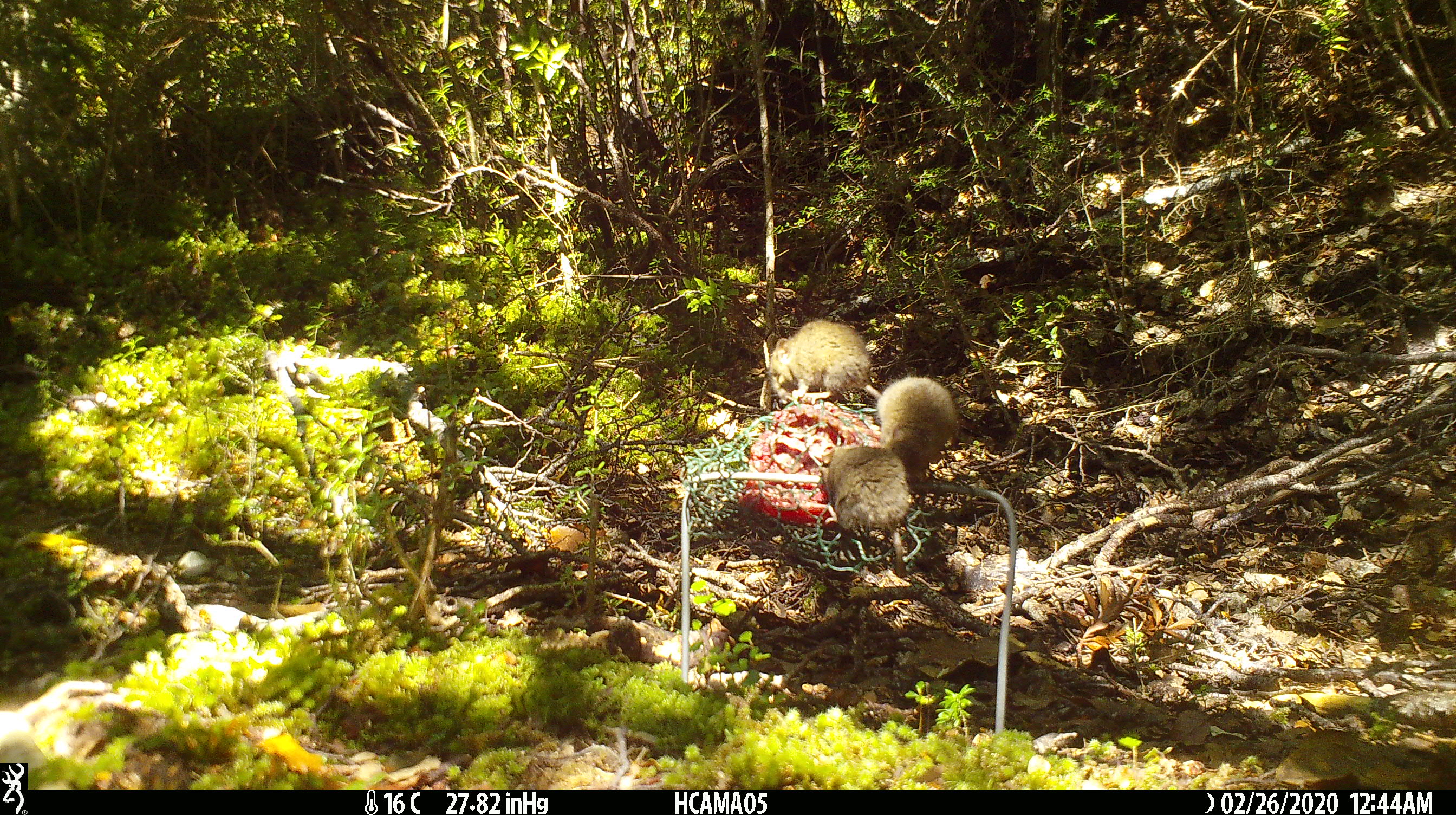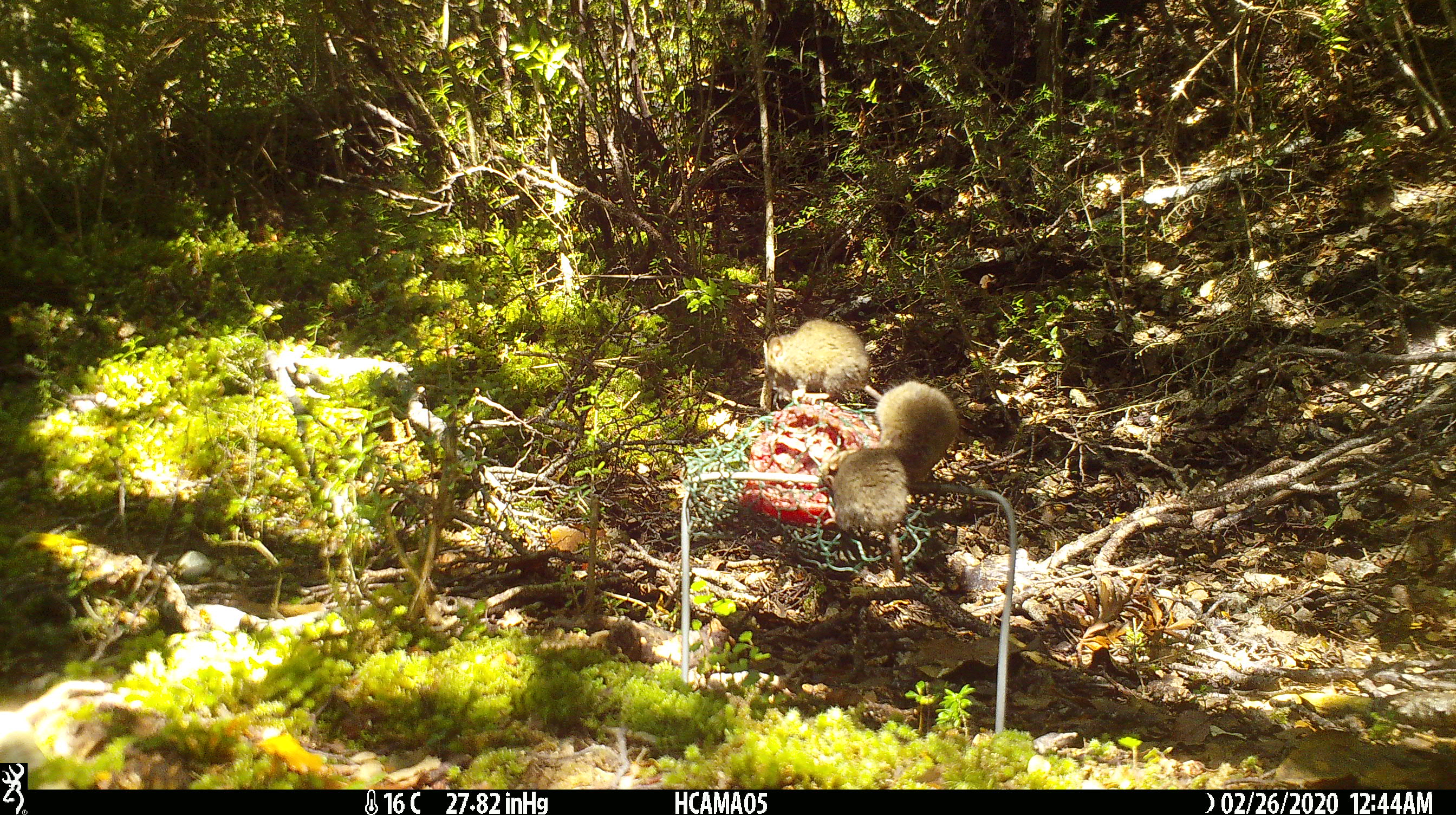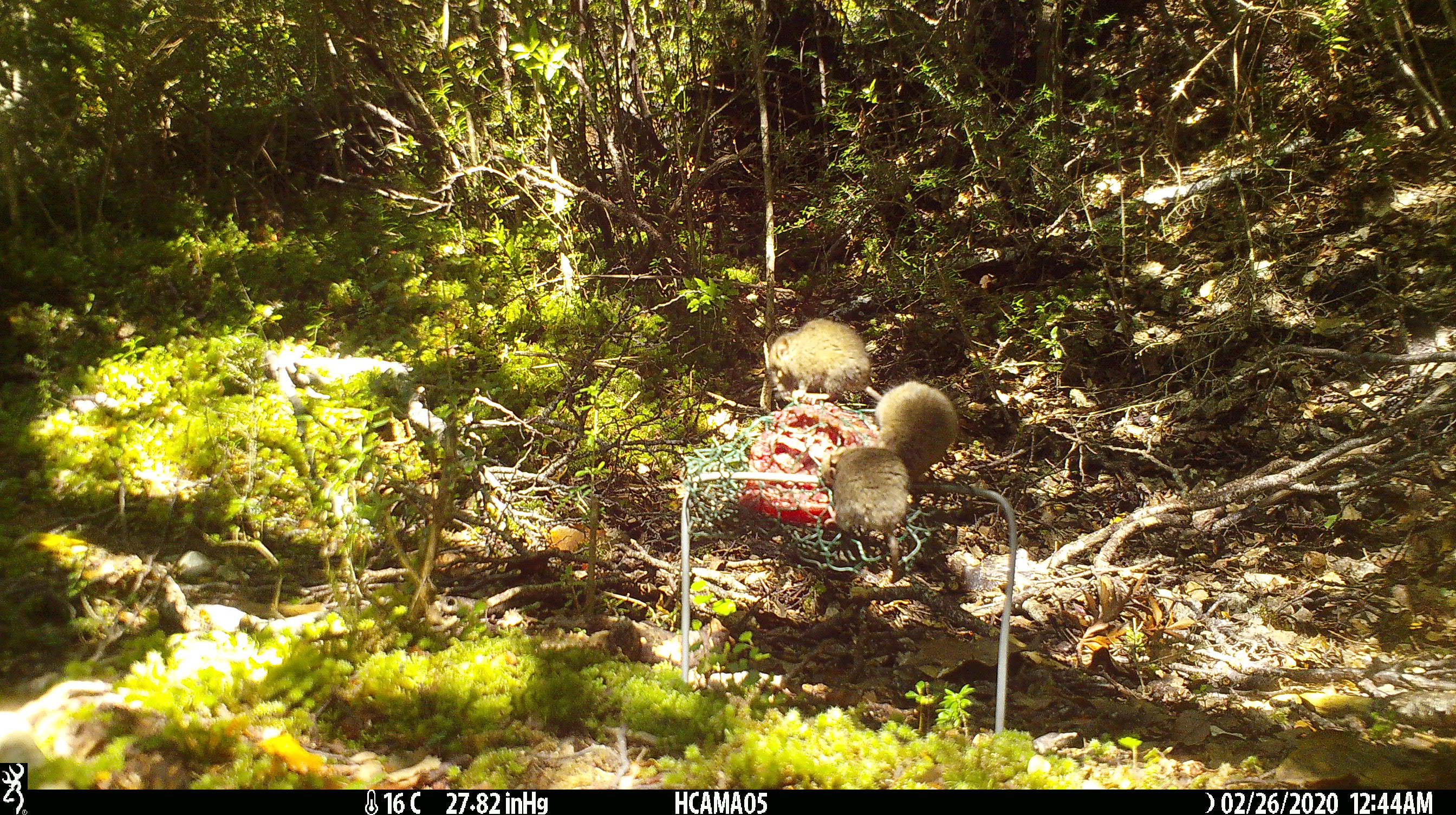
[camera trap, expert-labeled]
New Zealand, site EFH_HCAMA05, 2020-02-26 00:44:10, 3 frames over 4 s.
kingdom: Animalia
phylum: Chordata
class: Mammalia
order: Rodentia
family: Muridae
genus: Mus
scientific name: Mus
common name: mouse